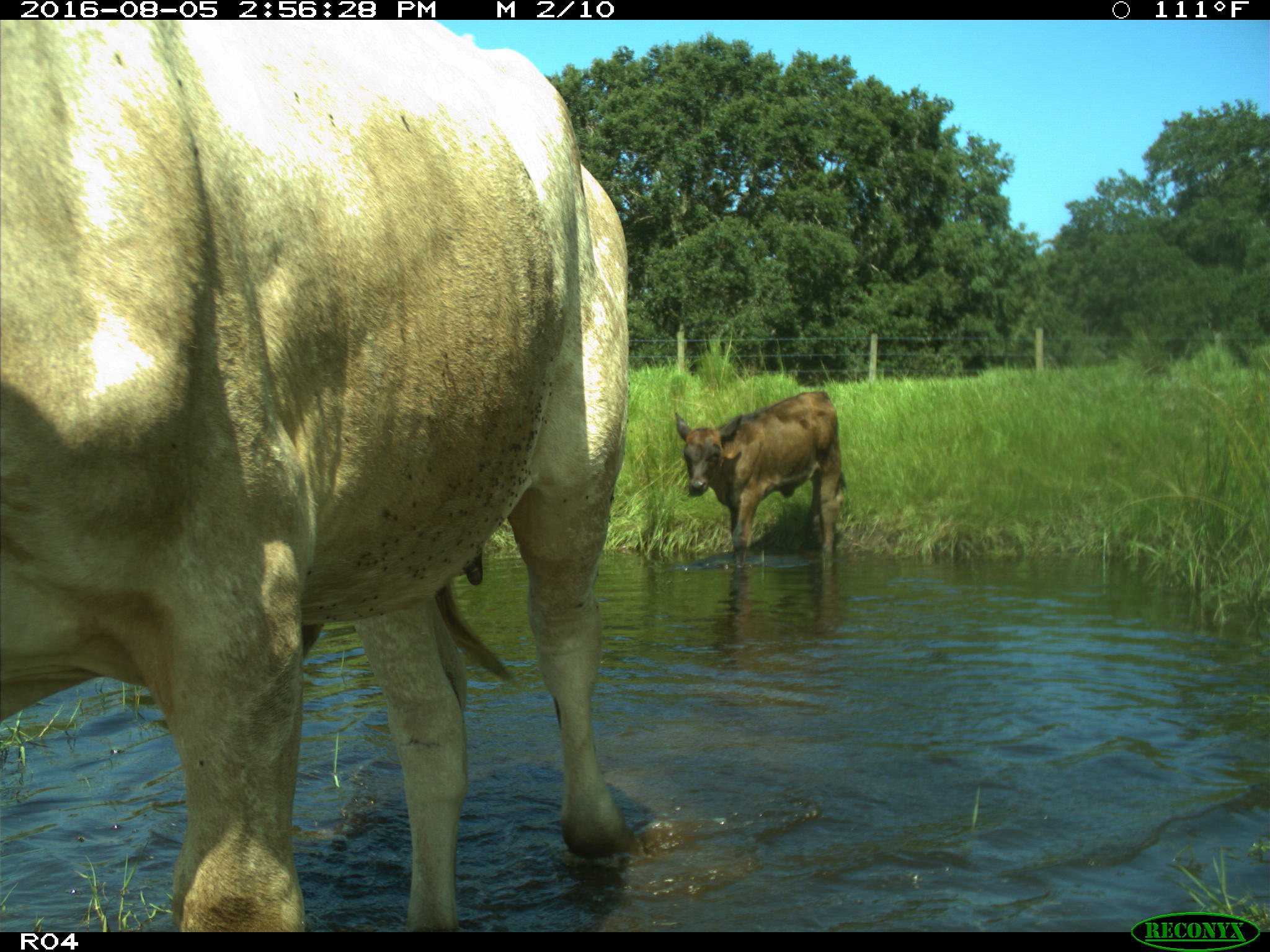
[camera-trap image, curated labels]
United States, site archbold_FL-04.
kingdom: Animalia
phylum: Chordata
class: Mammalia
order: Artiodactyla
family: Bovidae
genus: Bos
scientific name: Bos taurus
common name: domestic cow